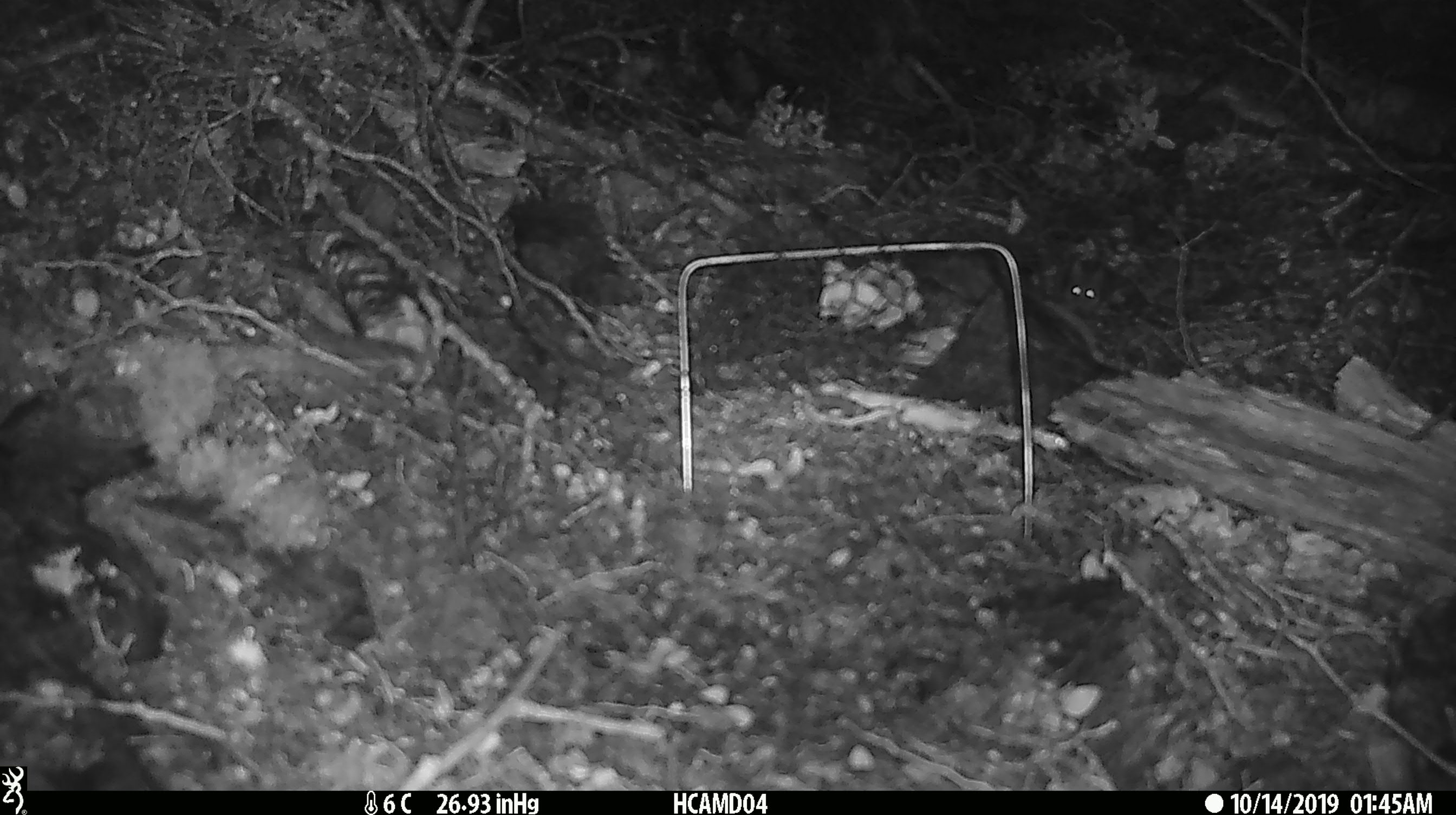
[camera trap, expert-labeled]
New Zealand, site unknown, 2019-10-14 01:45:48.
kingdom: Animalia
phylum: Chordata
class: Mammalia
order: Rodentia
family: Muridae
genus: Mus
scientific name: Mus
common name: mouse